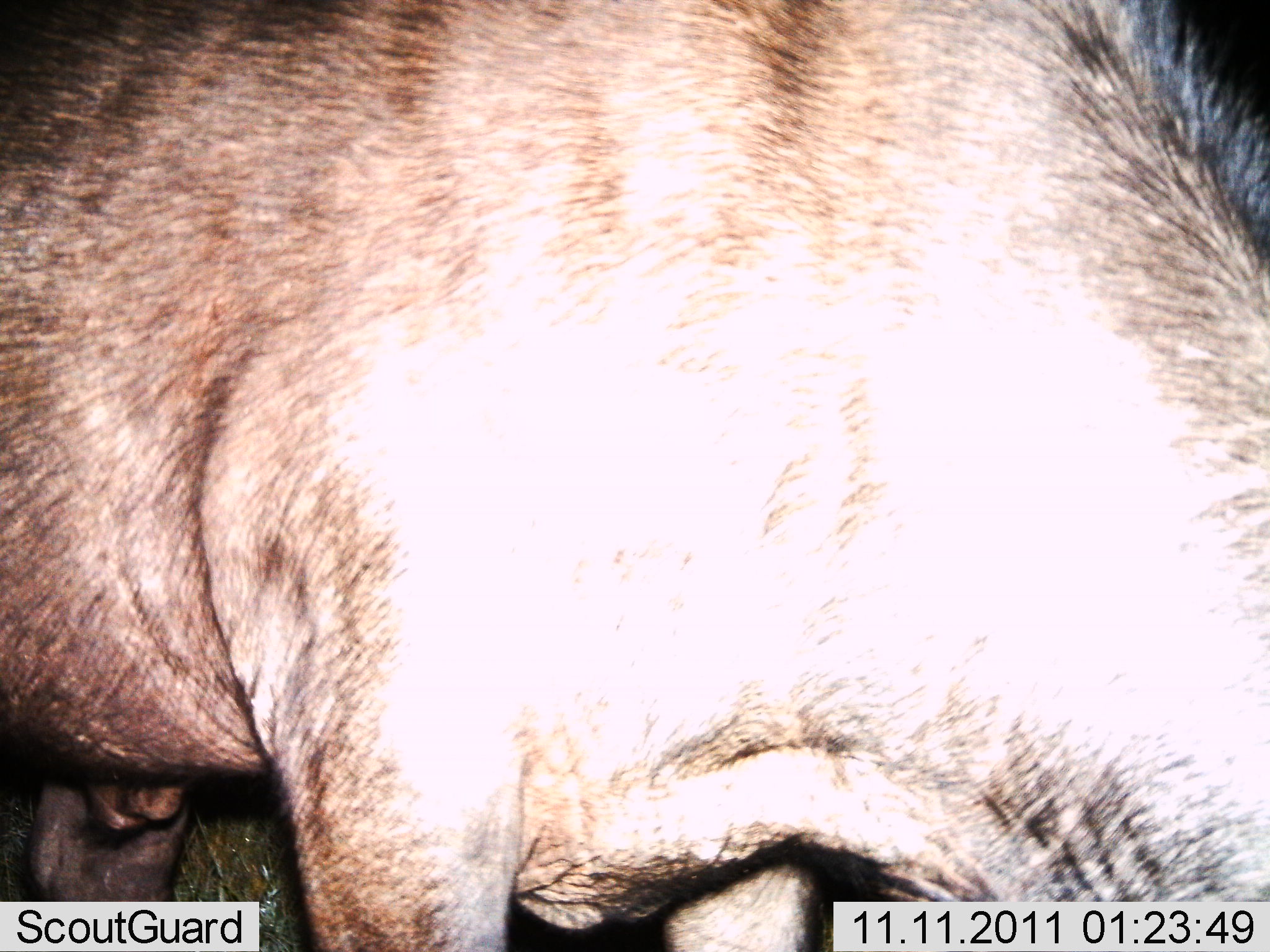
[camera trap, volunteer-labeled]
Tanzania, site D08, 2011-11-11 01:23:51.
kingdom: Animalia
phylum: Chordata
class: Mammalia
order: Artiodactyla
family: Bovidae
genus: Connochaetes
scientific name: Connochaetes taurinus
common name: blue wildebeest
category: wildebeest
Wildebeest (blue wildebeest) (Connochaetes taurinus), count 1. Behavior (volunteer vote fractions): standing 57%, resting 0%, moving 0%, interacting 0%. Young present (vote fraction): 0%. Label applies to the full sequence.